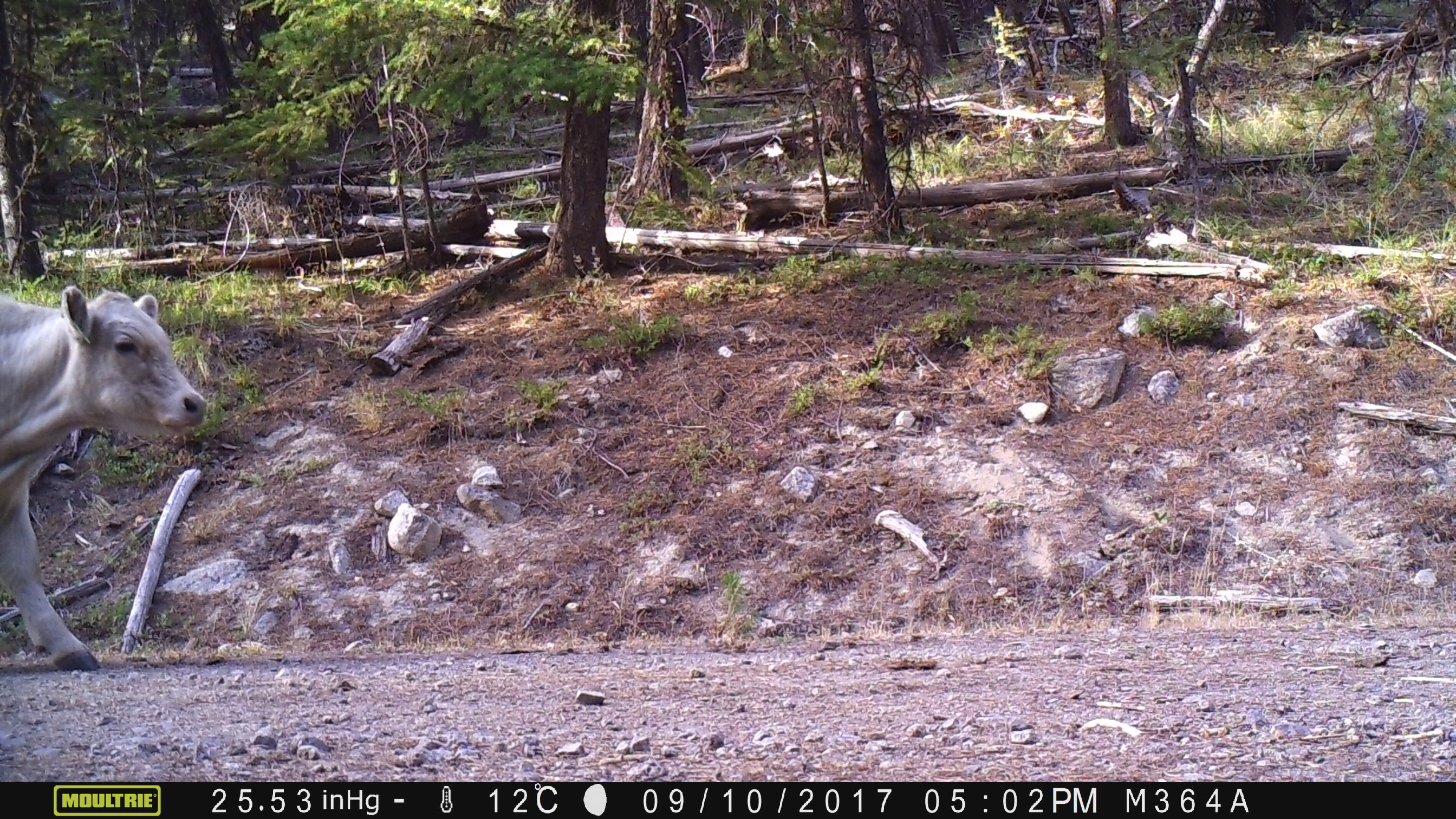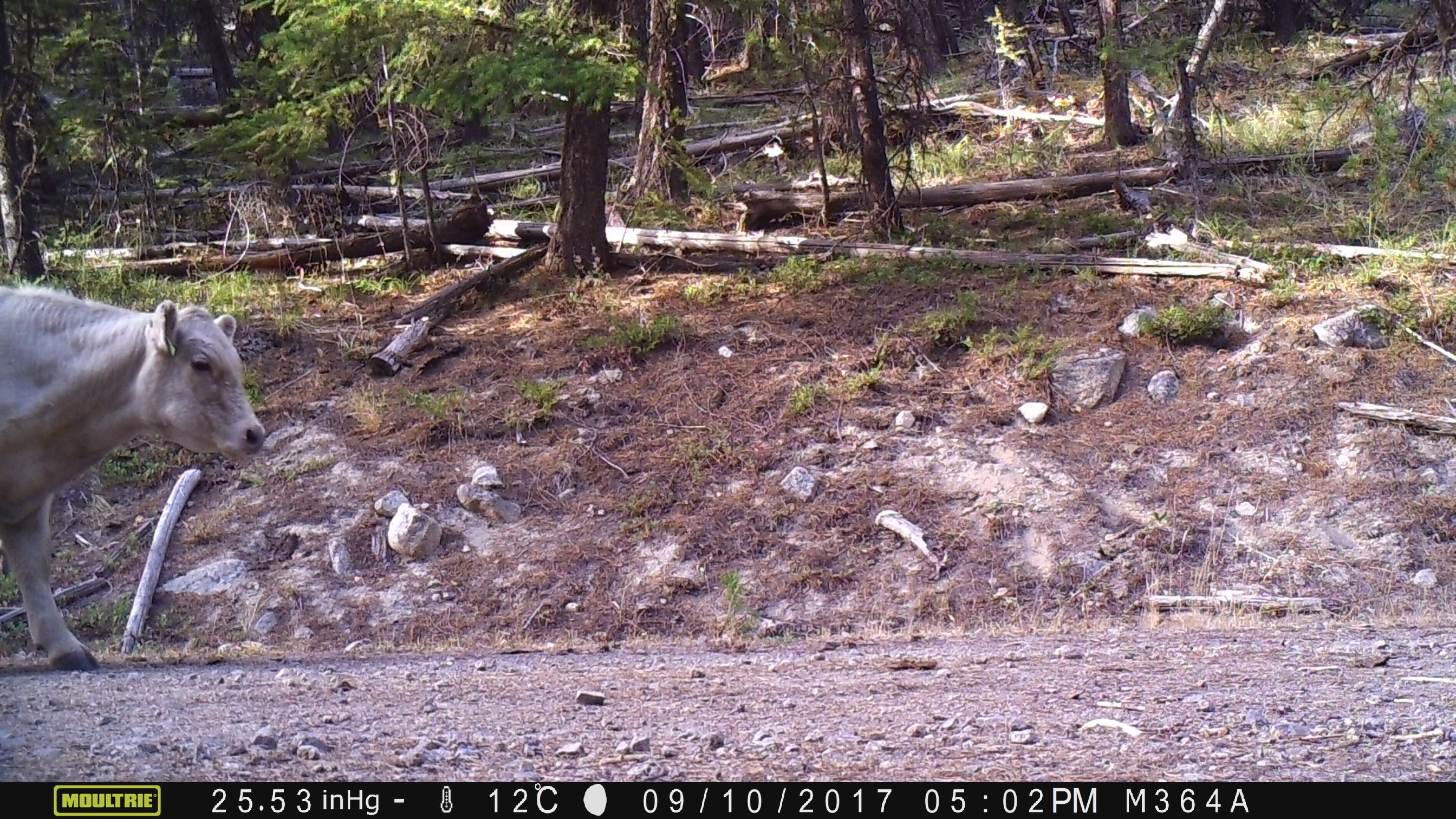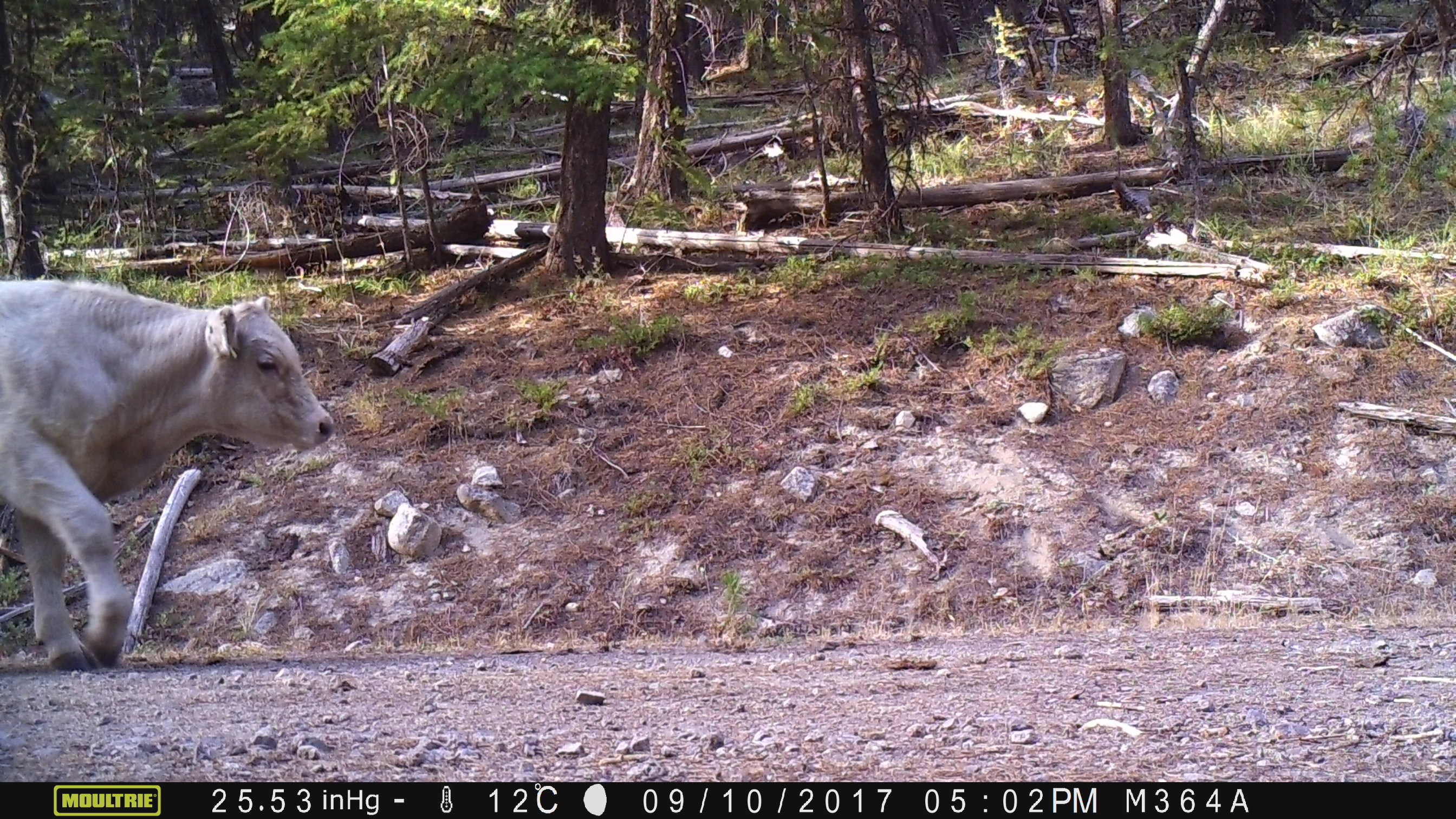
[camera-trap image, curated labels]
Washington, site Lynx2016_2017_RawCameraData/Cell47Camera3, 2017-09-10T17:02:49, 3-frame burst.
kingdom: Animalia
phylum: Chordata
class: Mammalia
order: Artiodactyla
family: Bovidae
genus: Bos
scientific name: Bos taurus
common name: domestic cattle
Domestic cattle (Bos taurus). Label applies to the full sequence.